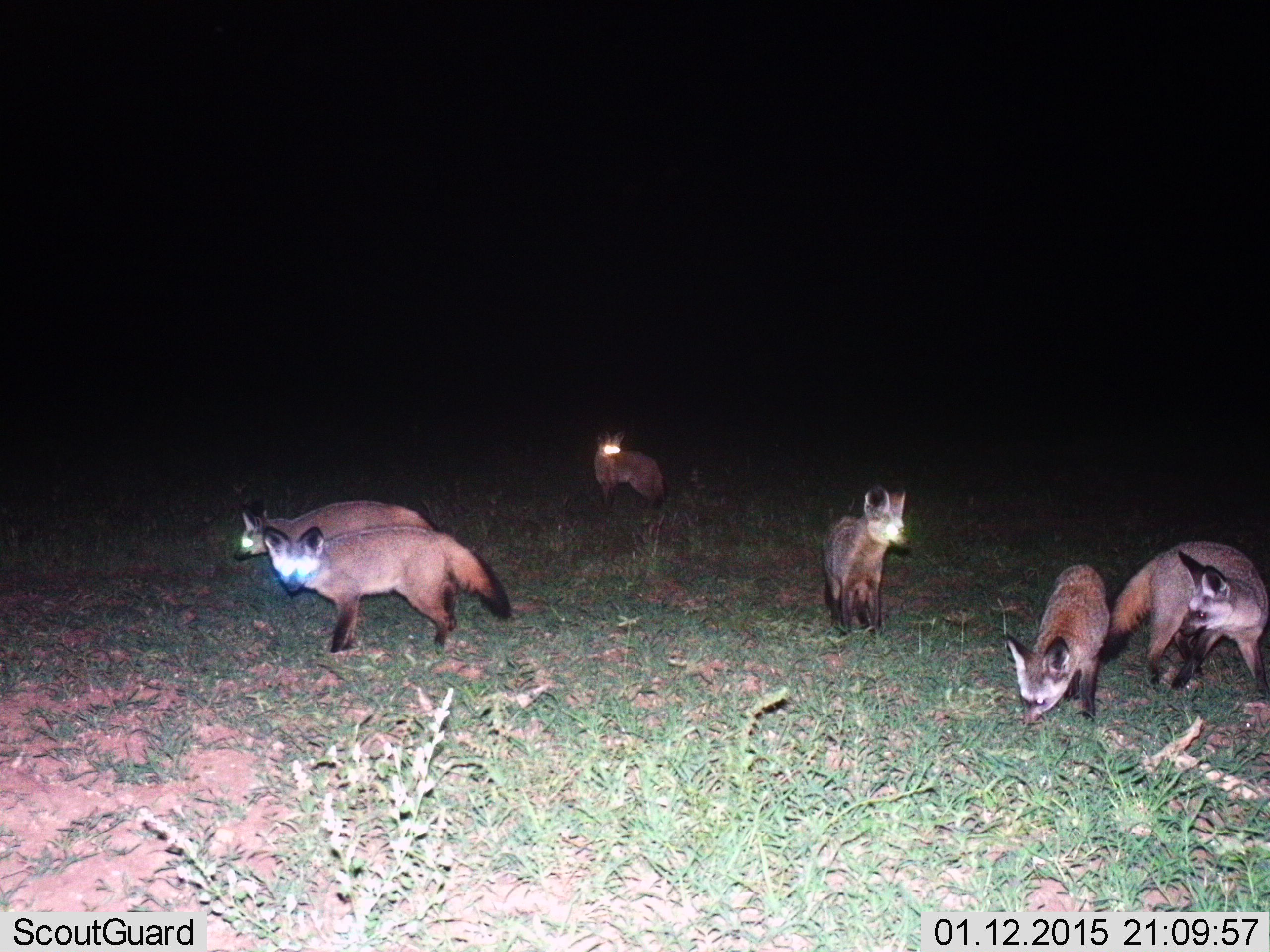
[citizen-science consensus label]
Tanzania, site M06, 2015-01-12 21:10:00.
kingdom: Animalia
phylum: Chordata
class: Mammalia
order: Carnivora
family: Canidae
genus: Otocyon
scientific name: Otocyon megalotis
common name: bat-eared fox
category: batearedfox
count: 6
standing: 90%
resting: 0%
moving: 60%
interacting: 0%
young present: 10%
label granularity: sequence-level